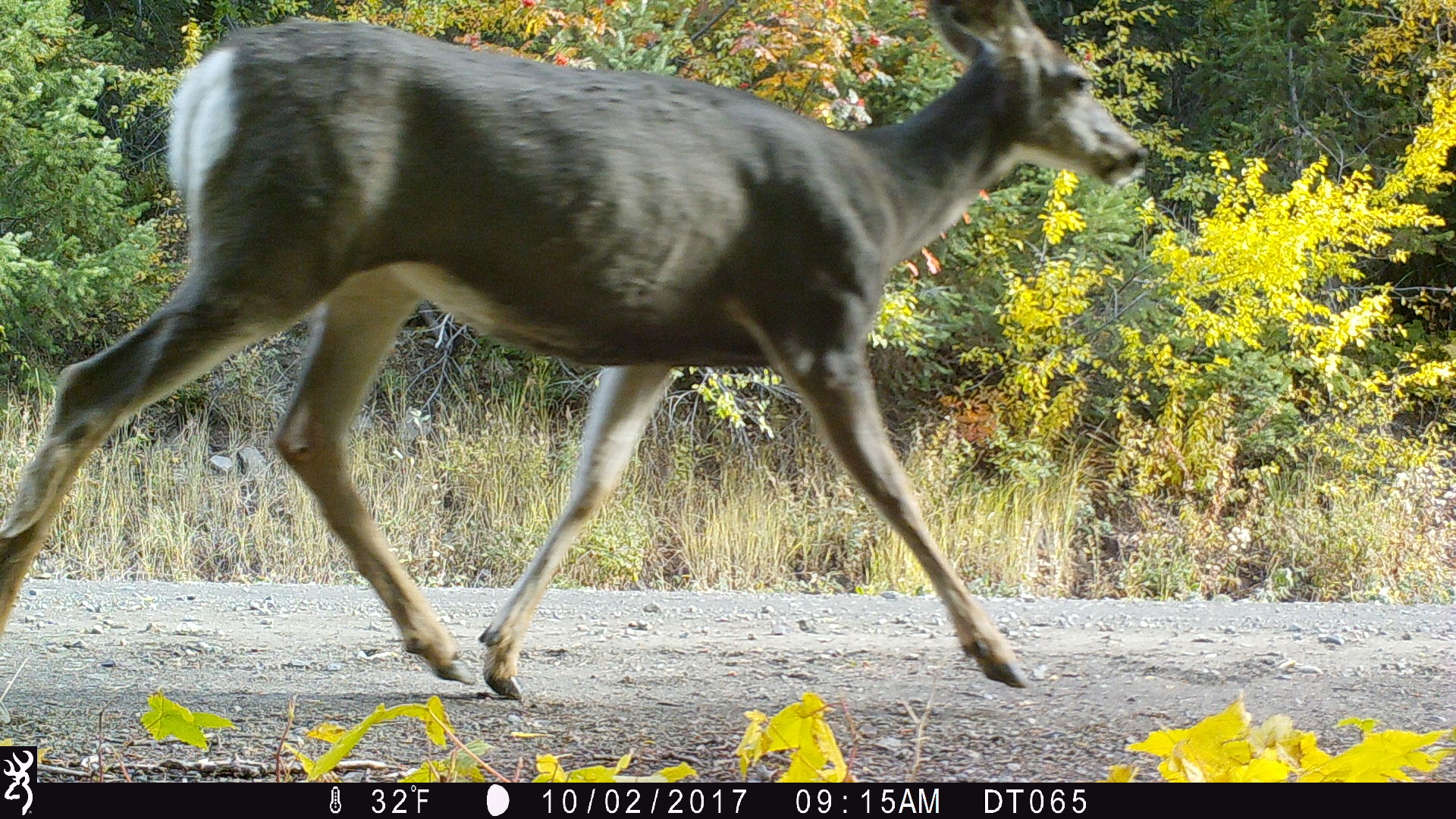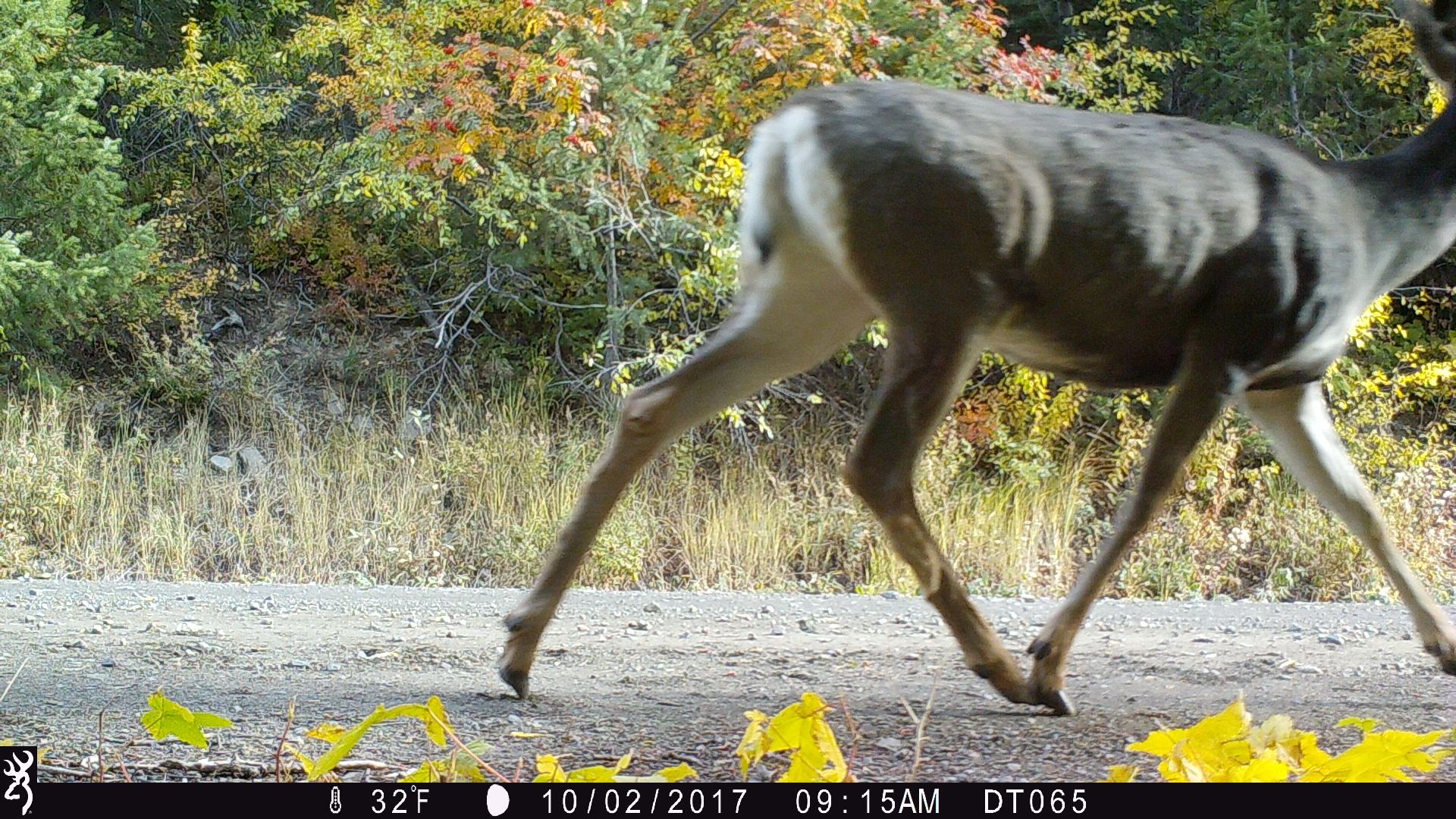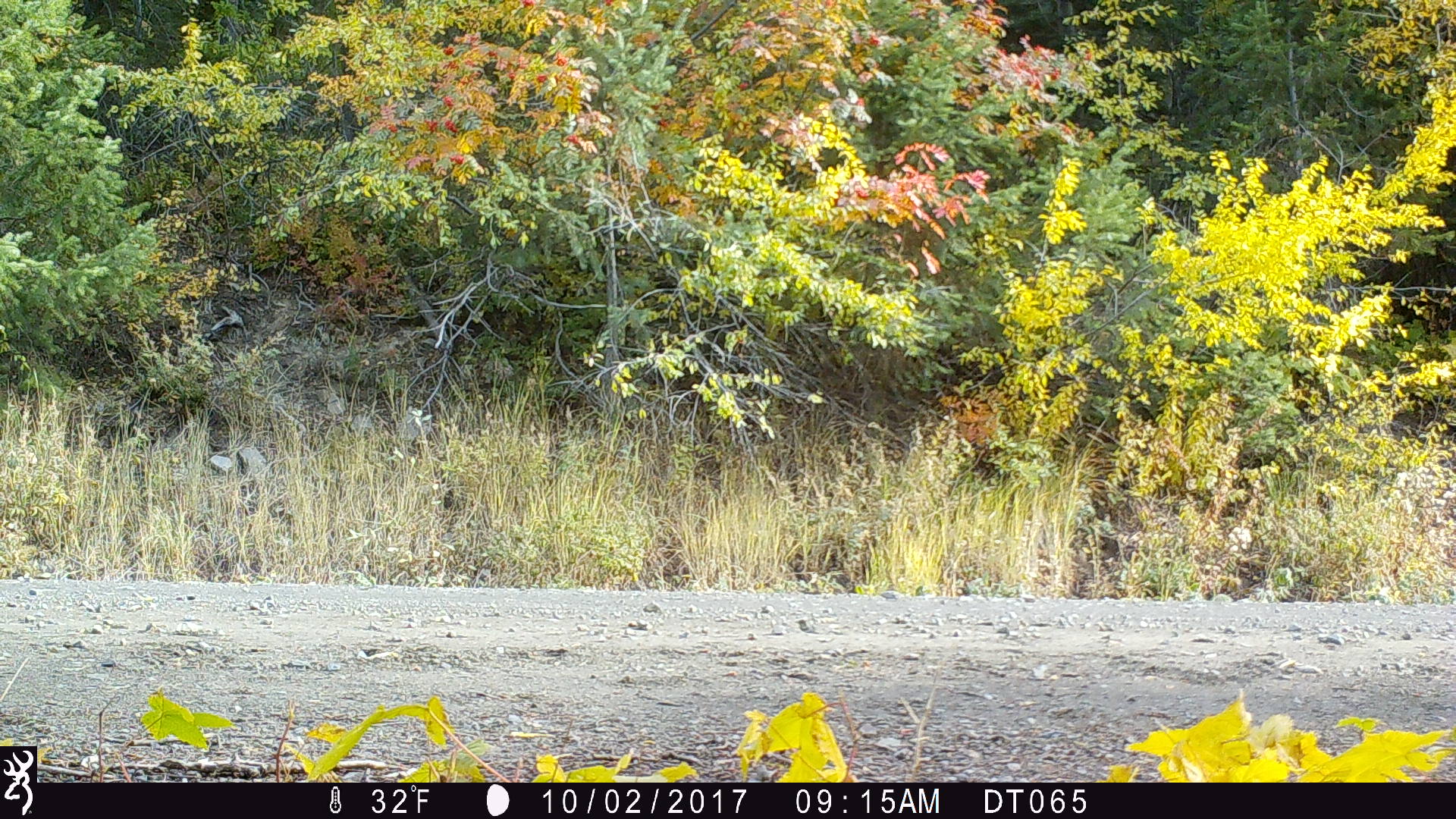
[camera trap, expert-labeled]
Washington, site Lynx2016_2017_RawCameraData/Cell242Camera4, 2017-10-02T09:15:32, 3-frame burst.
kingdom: Animalia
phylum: Chordata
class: Mammalia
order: Artiodactyla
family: Cervidae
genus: Odocoileus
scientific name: Odocoileus hemionus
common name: mule deer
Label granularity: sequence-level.